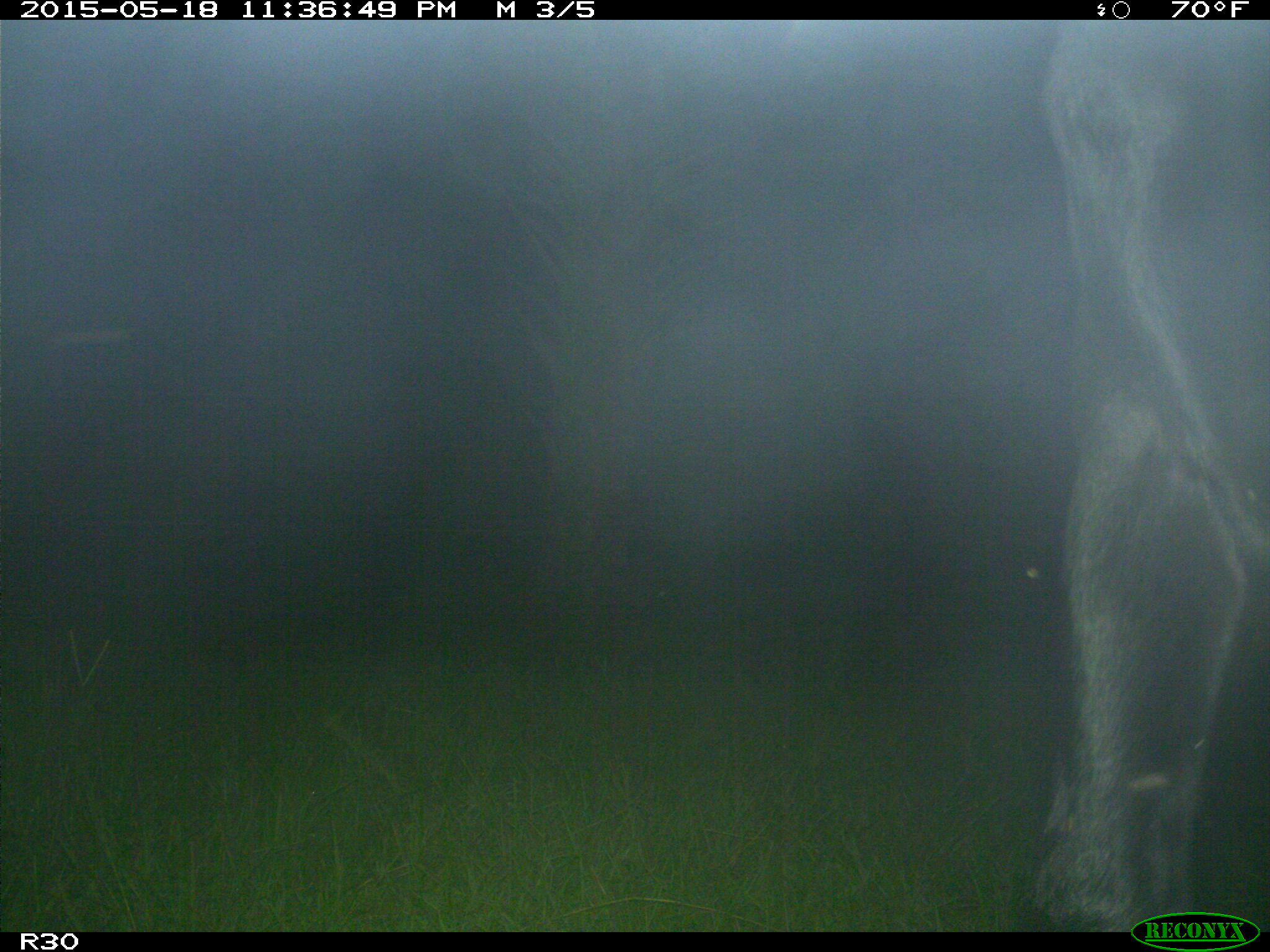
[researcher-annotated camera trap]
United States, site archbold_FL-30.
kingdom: Animalia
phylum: Chordata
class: Mammalia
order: Artiodactyla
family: Bovidae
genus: Bos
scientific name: Bos taurus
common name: domestic cow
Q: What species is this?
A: Bos taurus (domestic cow).